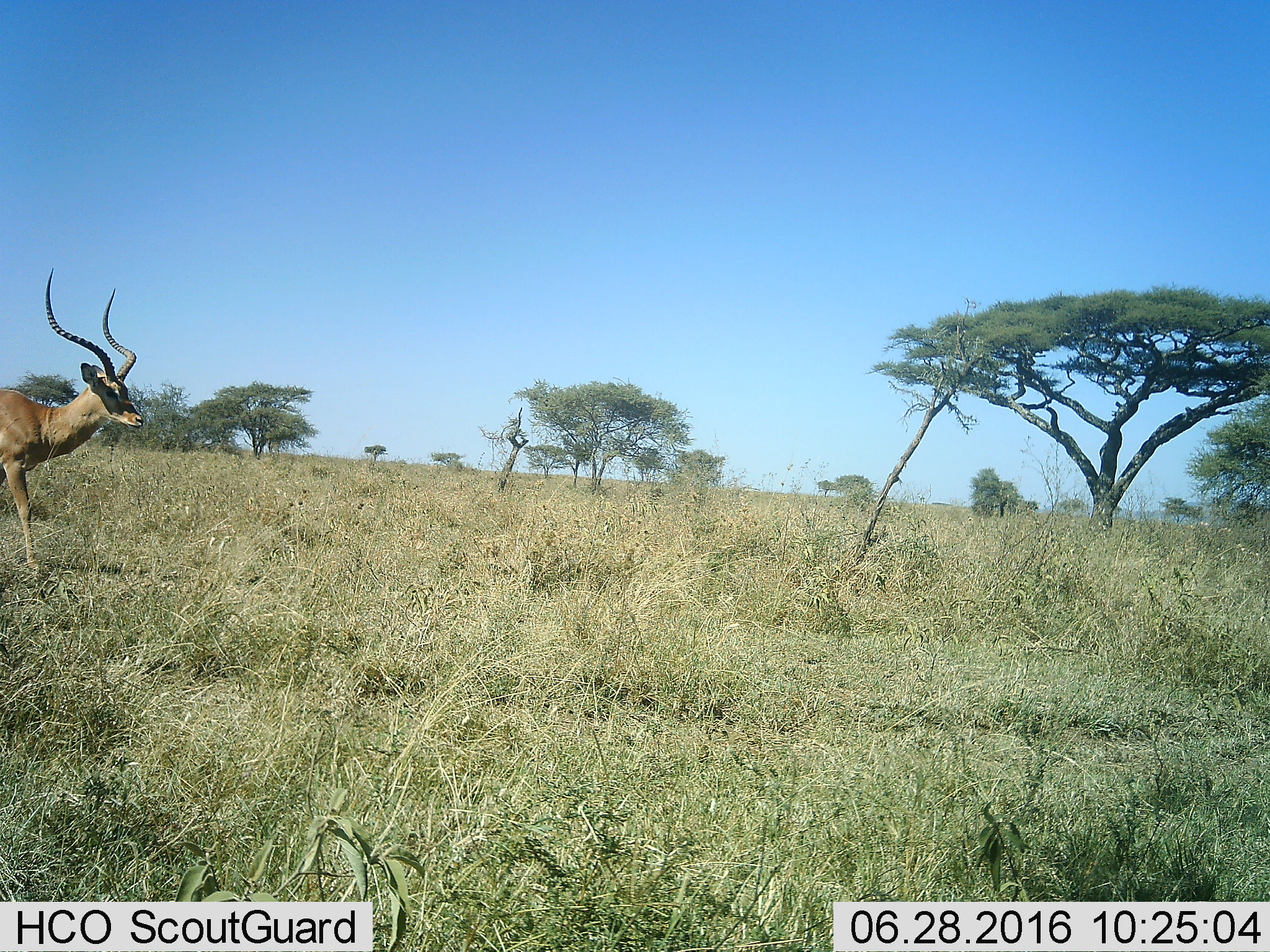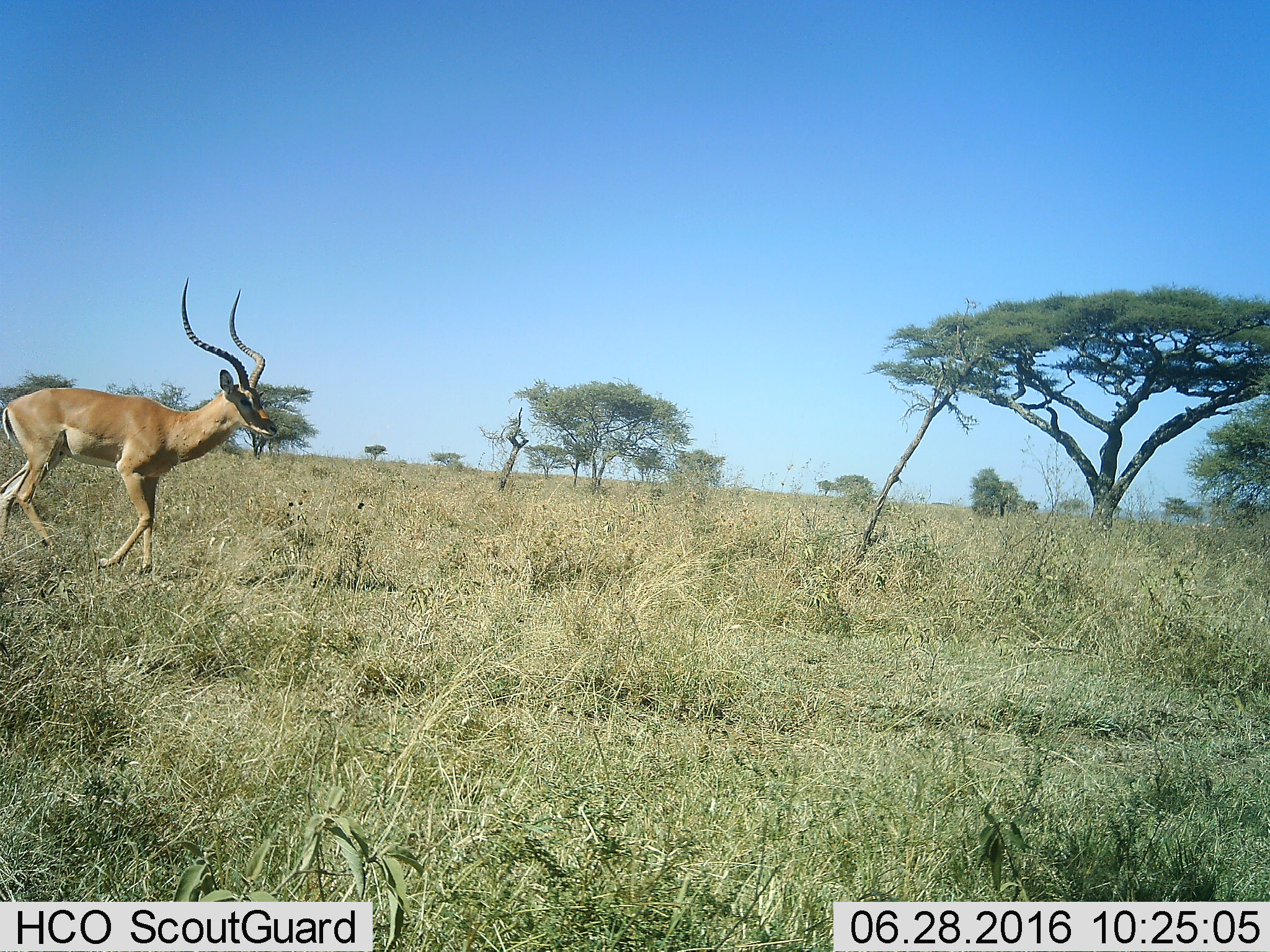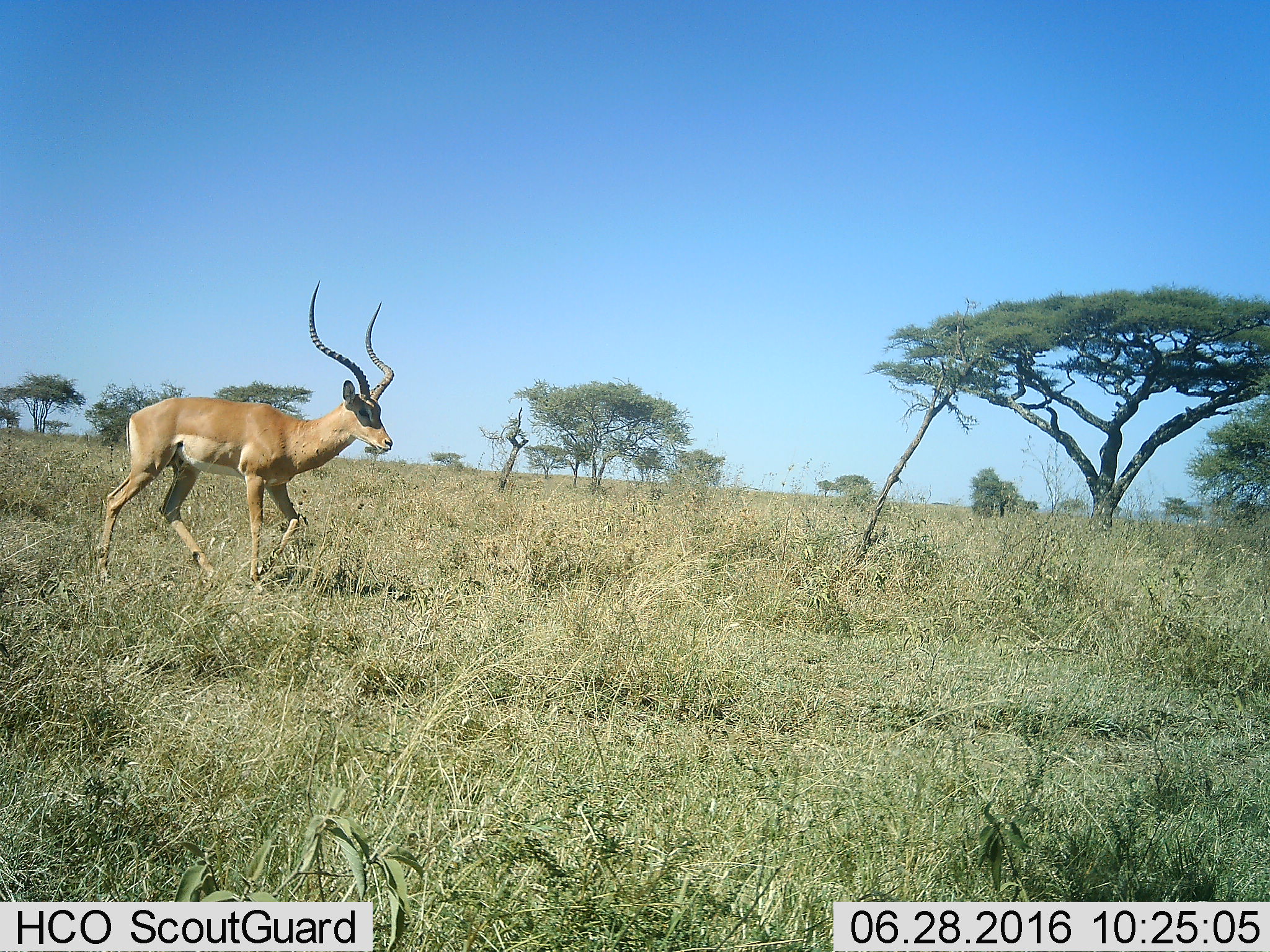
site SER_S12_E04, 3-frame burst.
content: unidentified animal